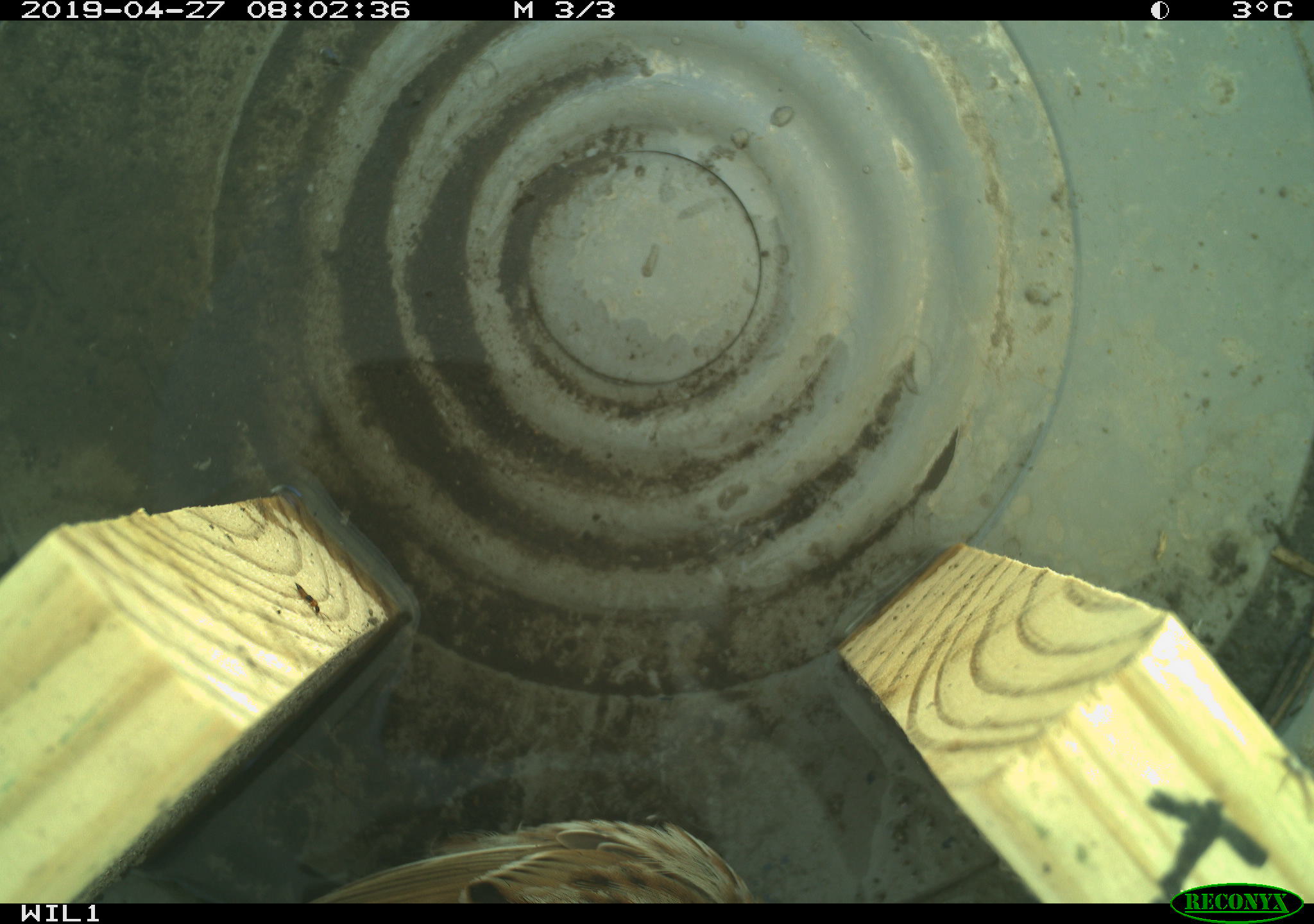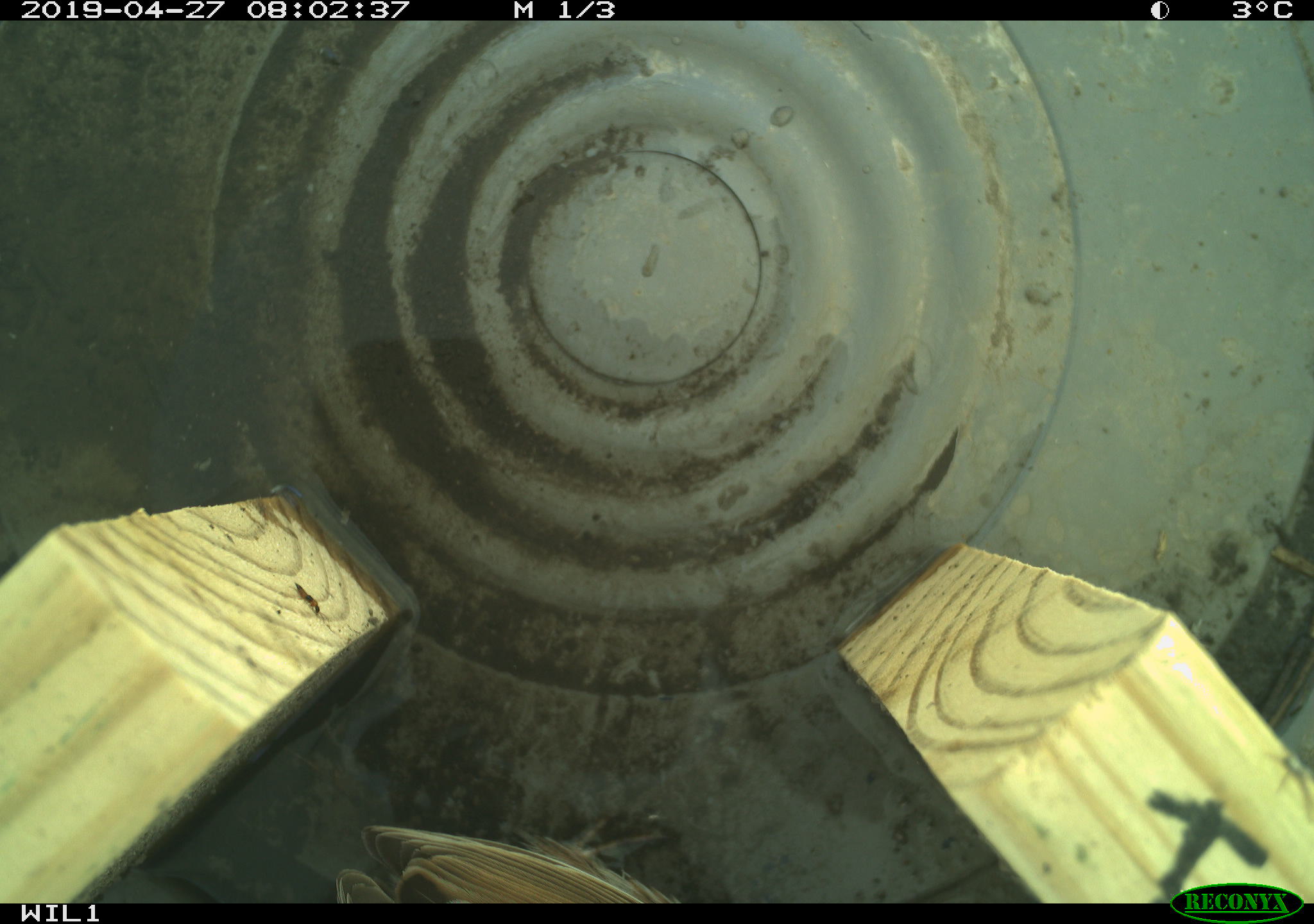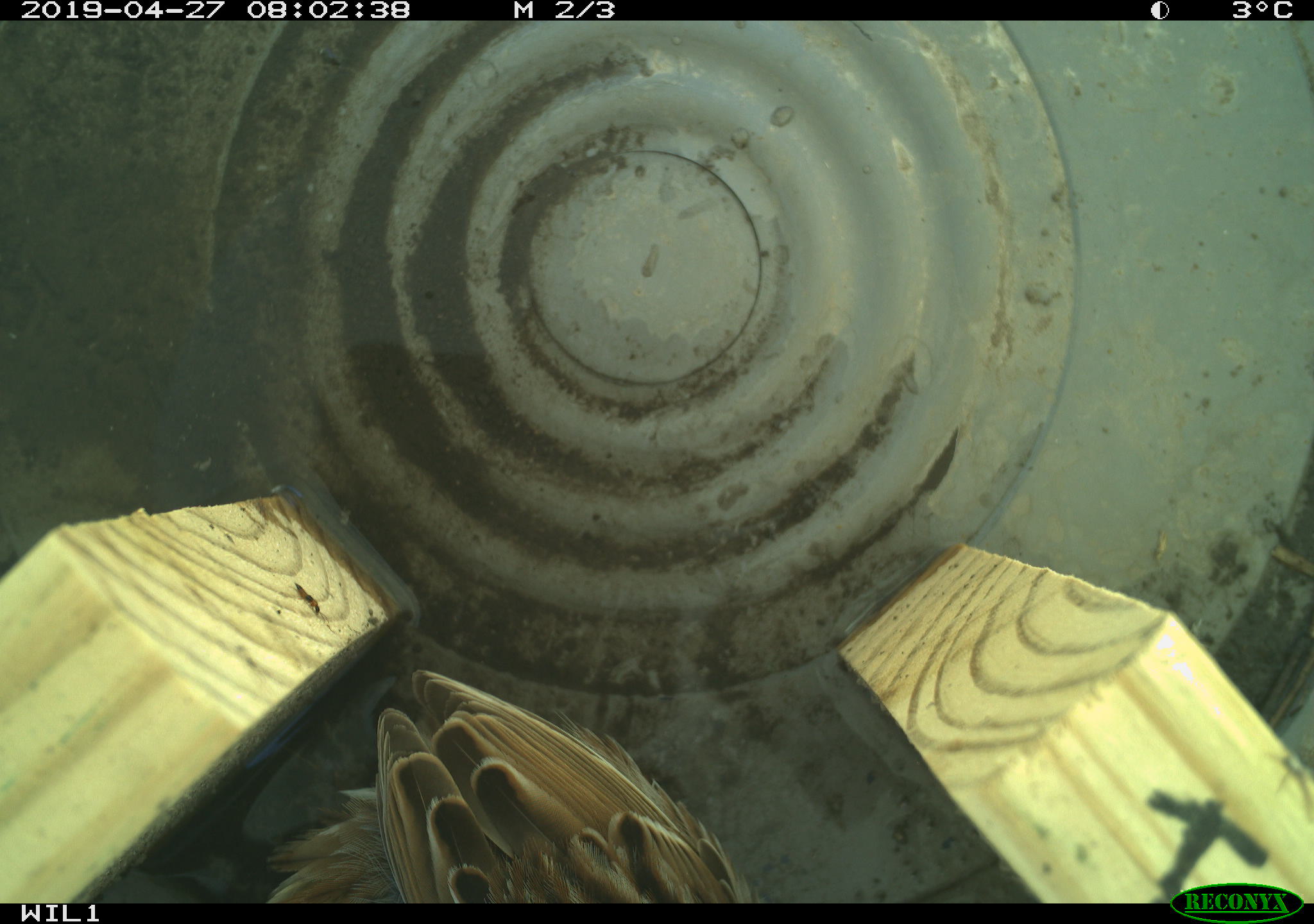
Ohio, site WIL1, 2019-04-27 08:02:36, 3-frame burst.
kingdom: Animalia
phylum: Chordata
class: Aves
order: Passeriformes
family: Passerellidae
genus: Melospiza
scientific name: Melospiza melodia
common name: song sparrow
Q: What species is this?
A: Song sparrow (Melospiza melodia).